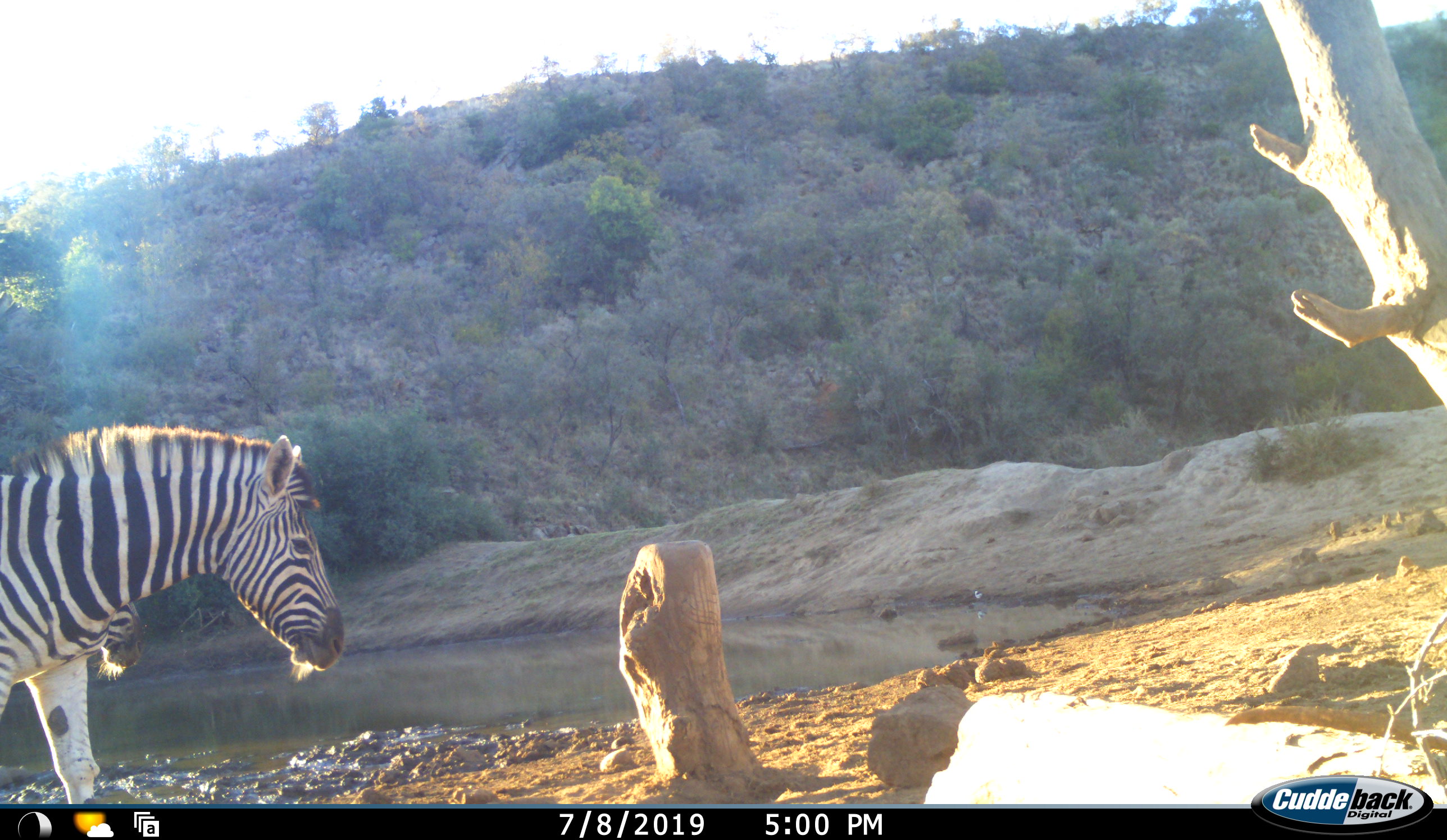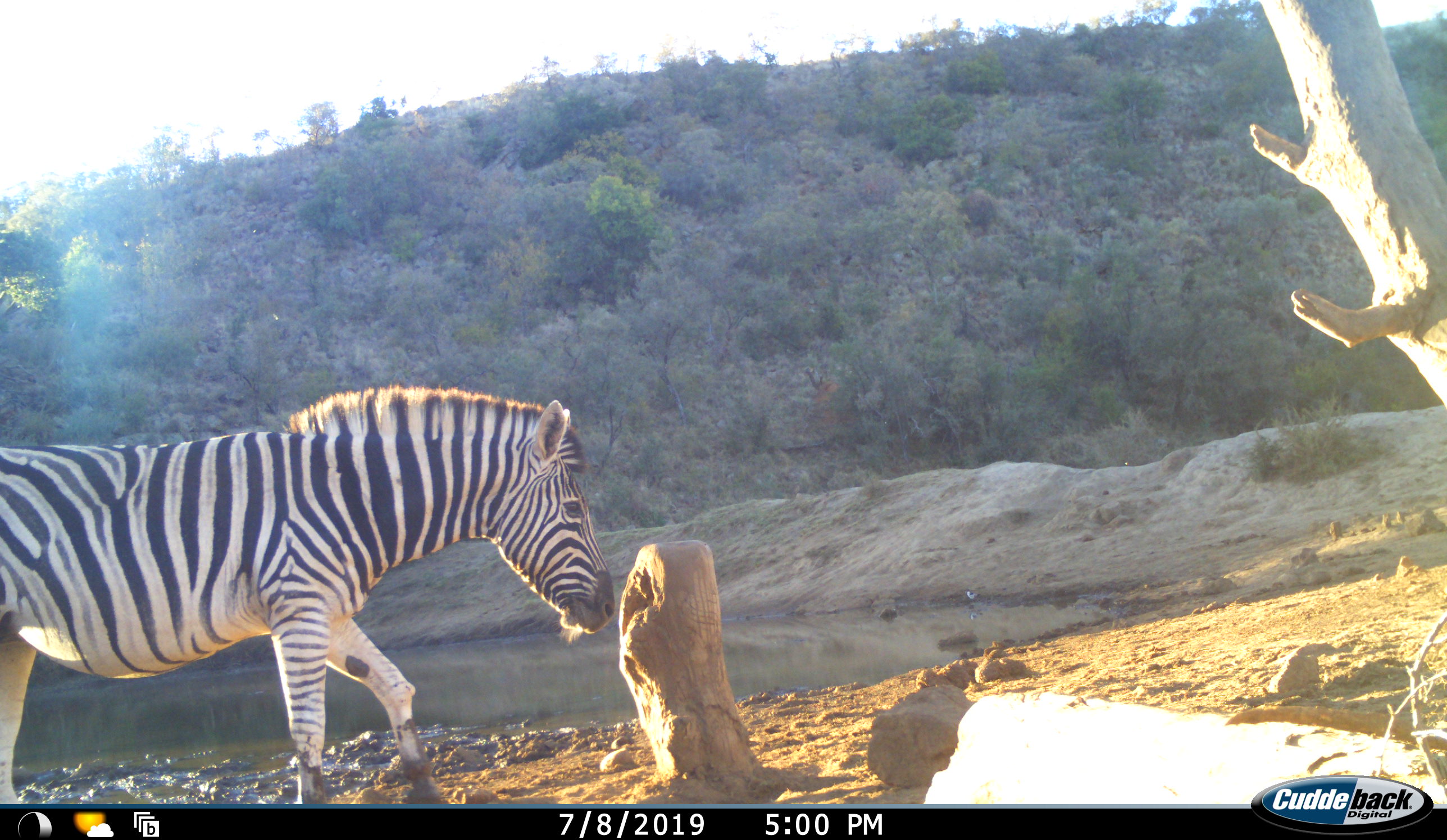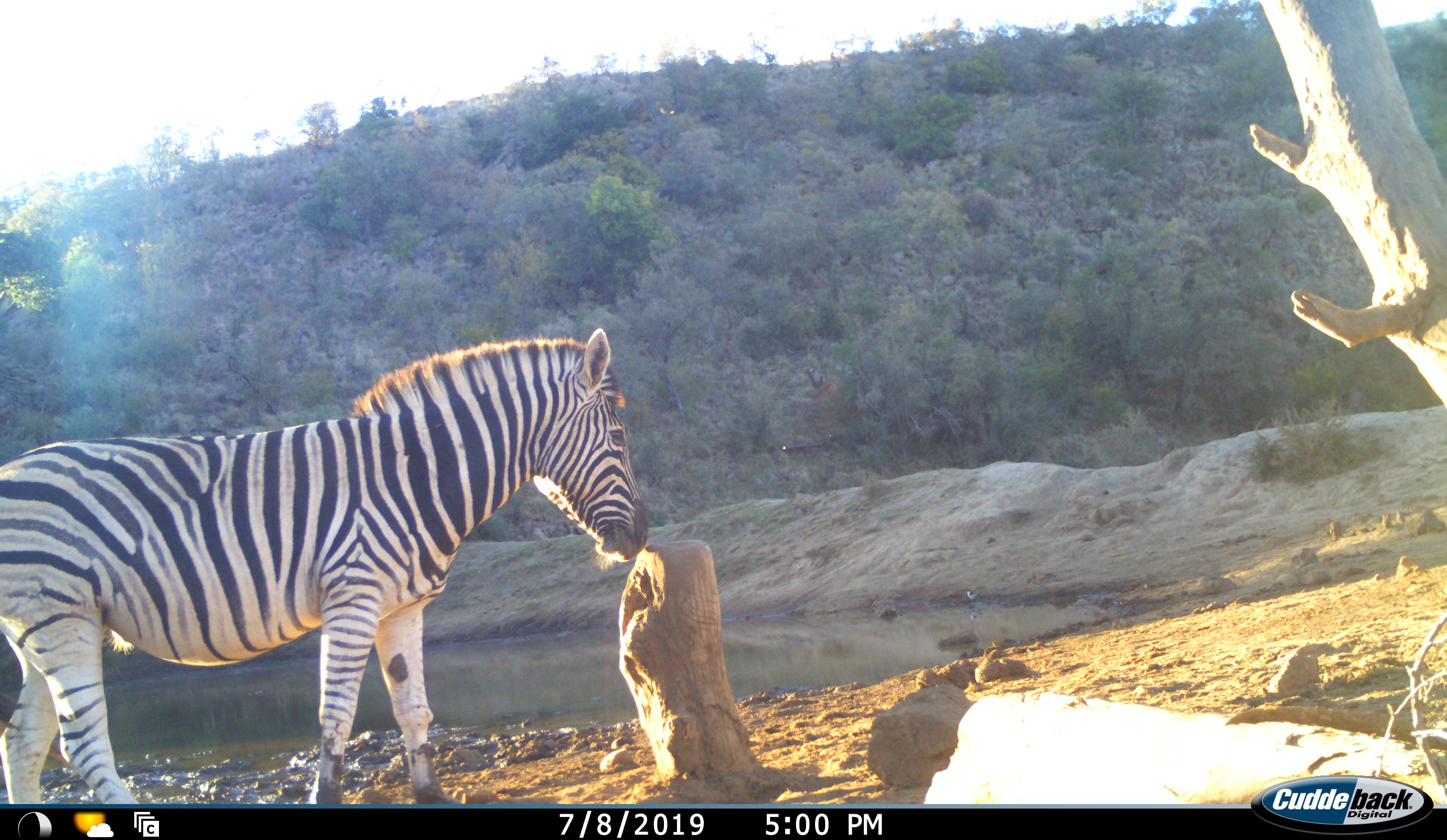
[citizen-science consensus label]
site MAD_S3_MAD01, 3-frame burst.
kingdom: Animalia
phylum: Chordata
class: Mammalia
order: Perissodactyla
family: Equidae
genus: Equus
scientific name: Equus quagga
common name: plains zebra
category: zebraplains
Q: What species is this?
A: Zebraplains (plains zebra) (Equus quagga).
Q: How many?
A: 1.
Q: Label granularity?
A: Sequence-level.